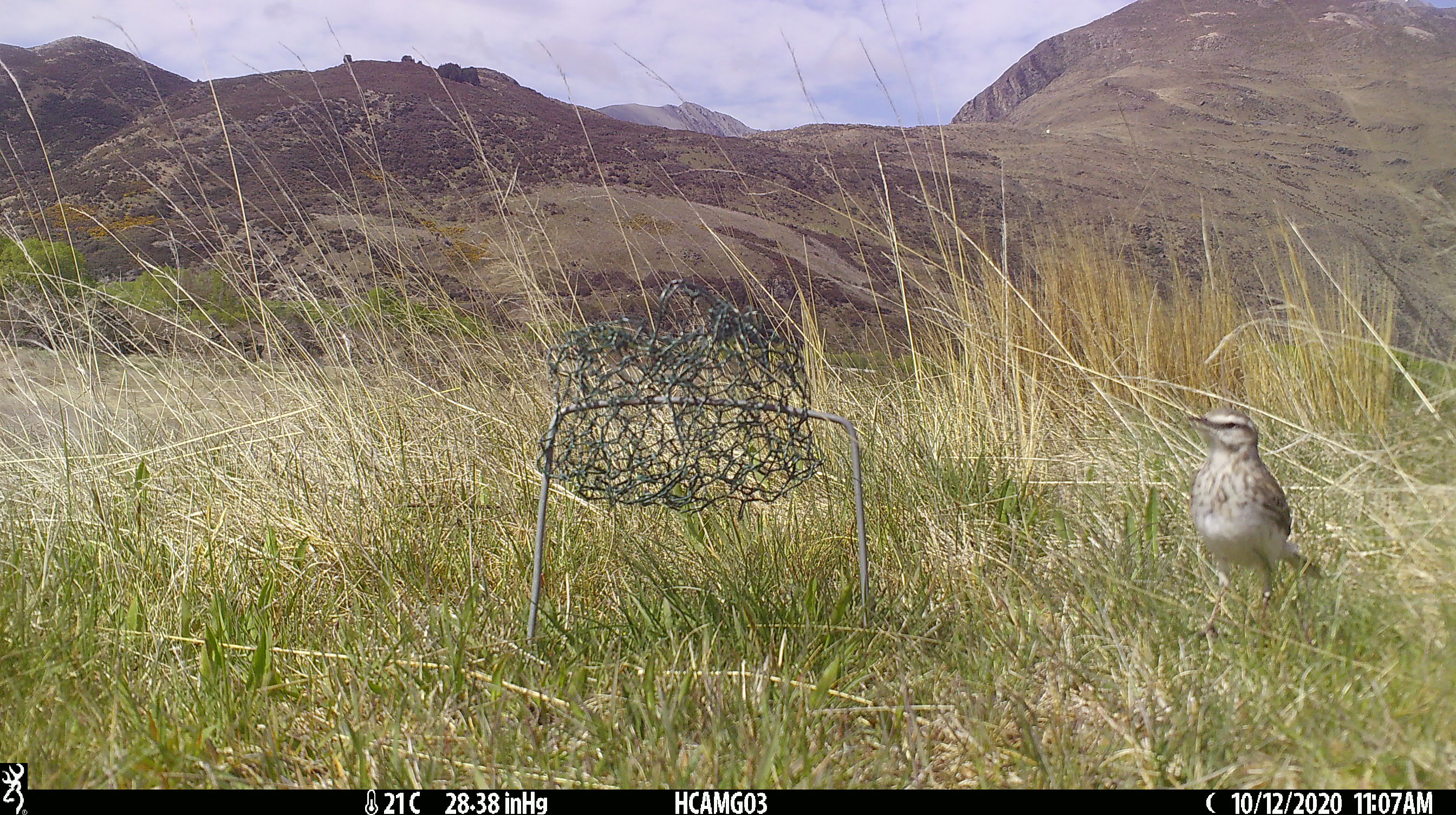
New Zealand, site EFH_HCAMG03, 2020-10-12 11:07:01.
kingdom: Animalia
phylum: Chordata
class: Aves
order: Passeriformes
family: Motacillidae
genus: Anthus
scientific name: Anthus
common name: pipit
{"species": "pipit (Anthus)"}